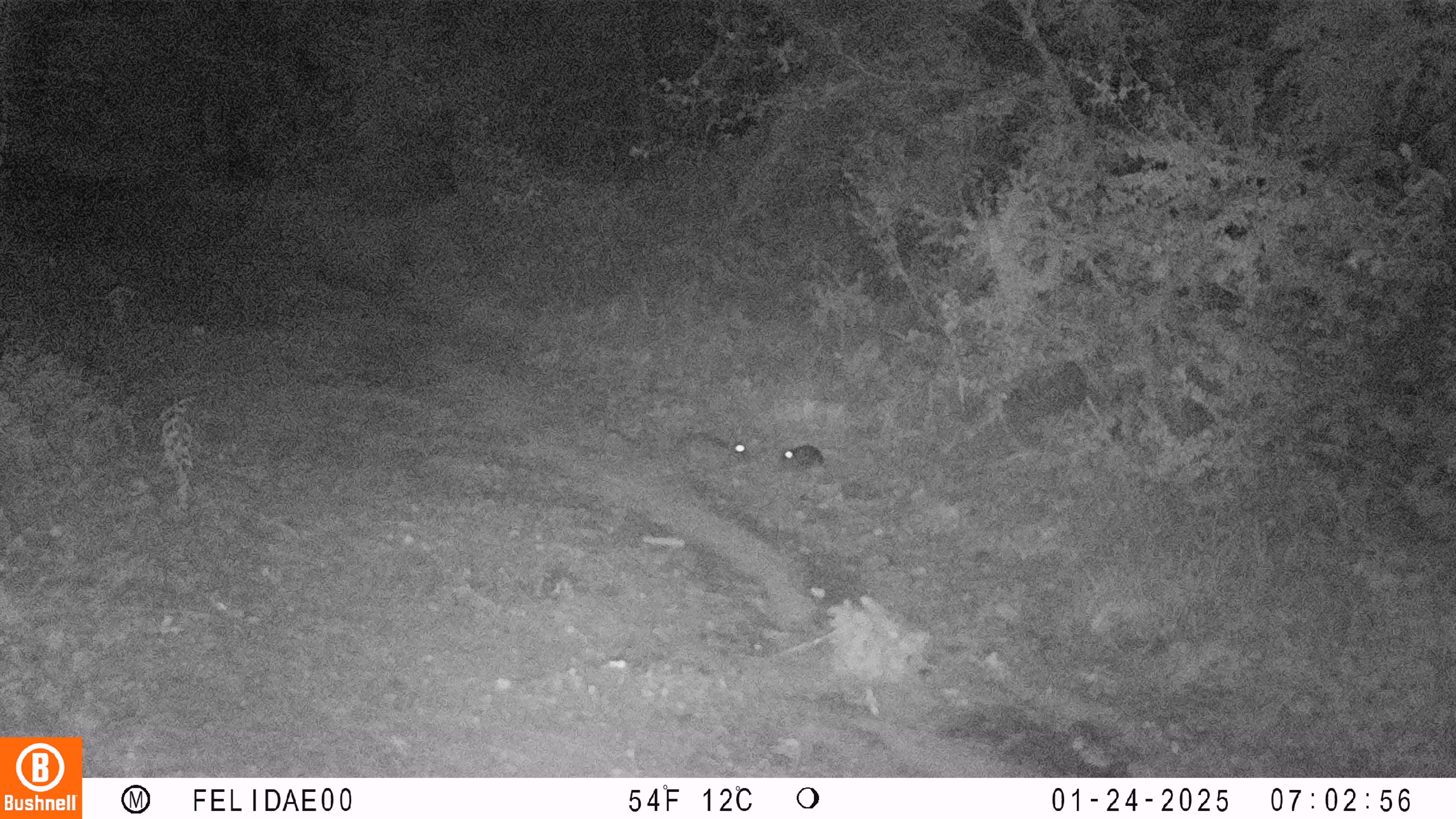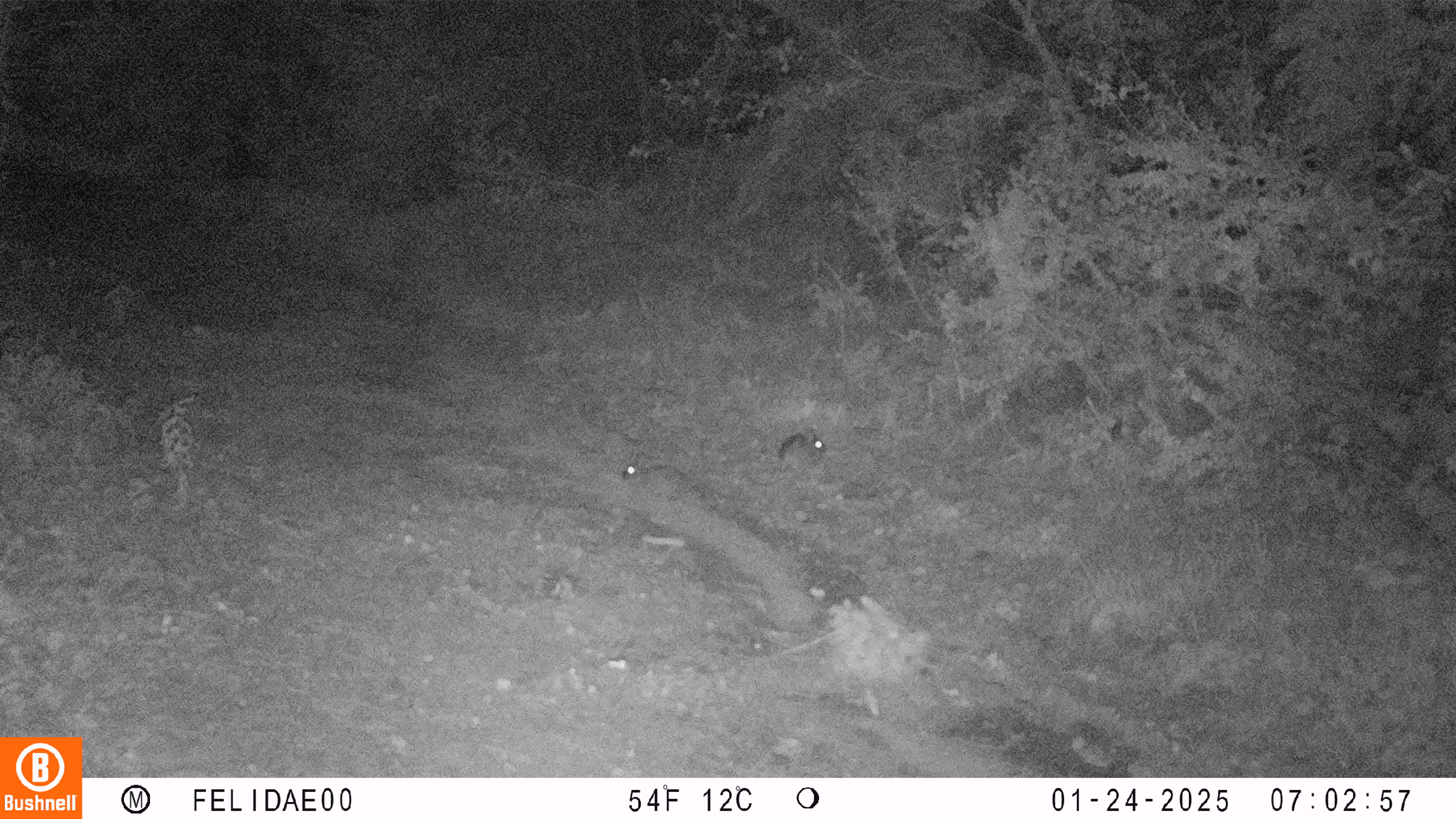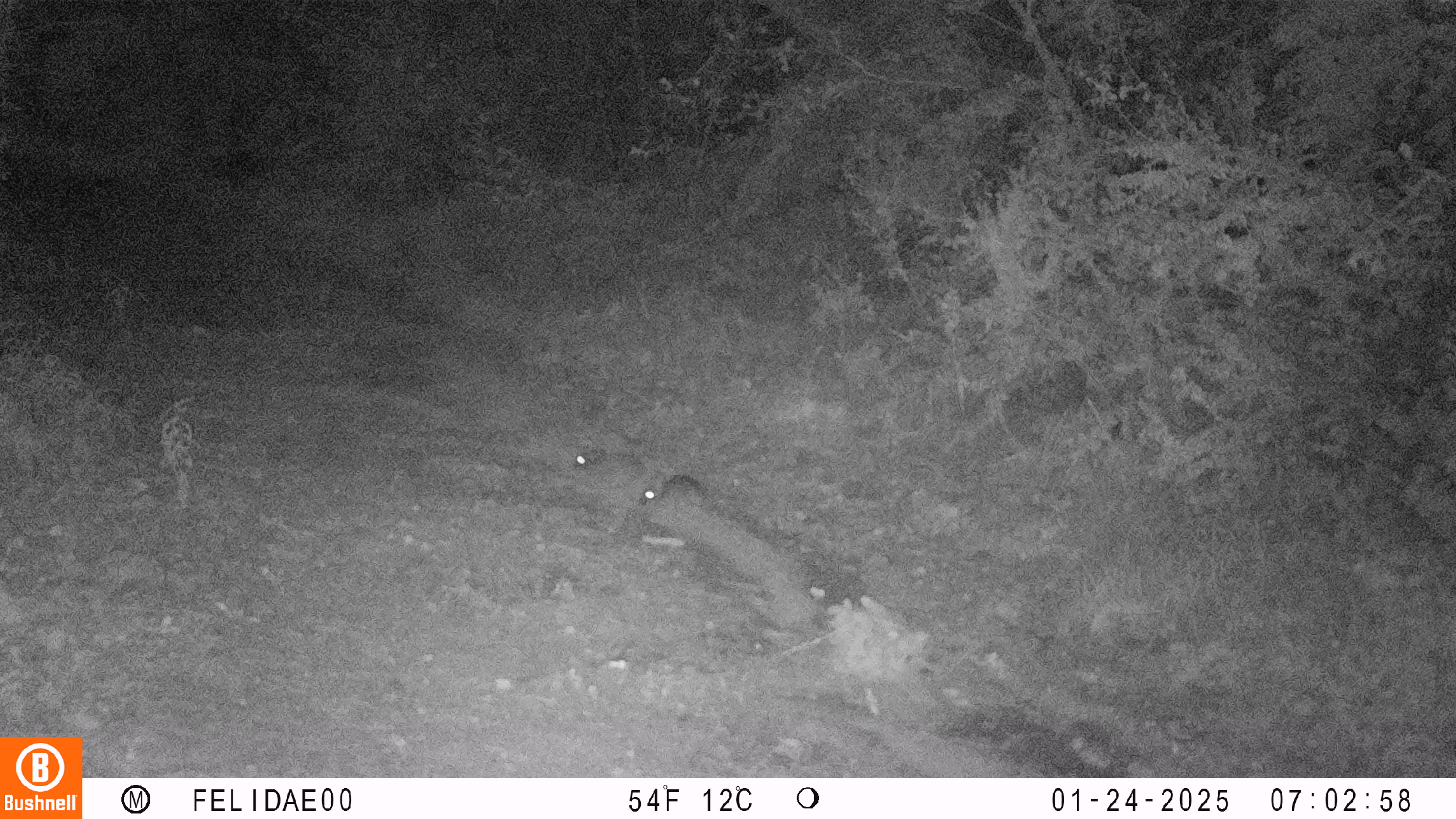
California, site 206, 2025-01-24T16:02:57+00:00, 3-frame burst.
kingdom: Animalia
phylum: Chordata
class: Mammalia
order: Lagomorpha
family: Leporidae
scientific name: Leporidae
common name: rabbit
Rabbit (Leporidae).